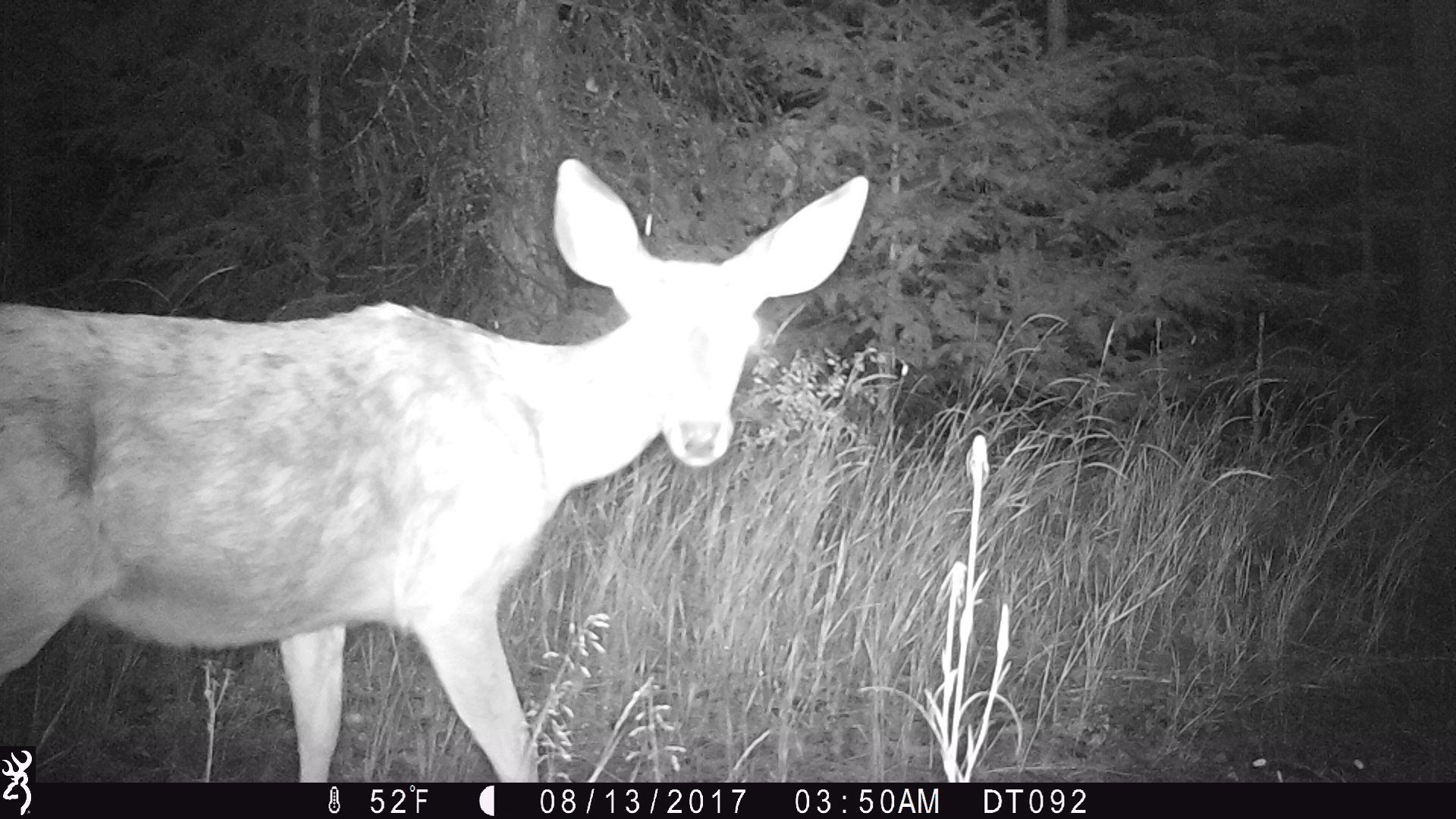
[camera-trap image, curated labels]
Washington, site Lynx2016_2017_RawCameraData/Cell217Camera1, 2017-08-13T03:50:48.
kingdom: Animalia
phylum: Chordata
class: Mammalia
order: Artiodactyla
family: Cervidae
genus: Odocoileus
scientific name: Odocoileus hemionus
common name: mule deer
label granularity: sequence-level